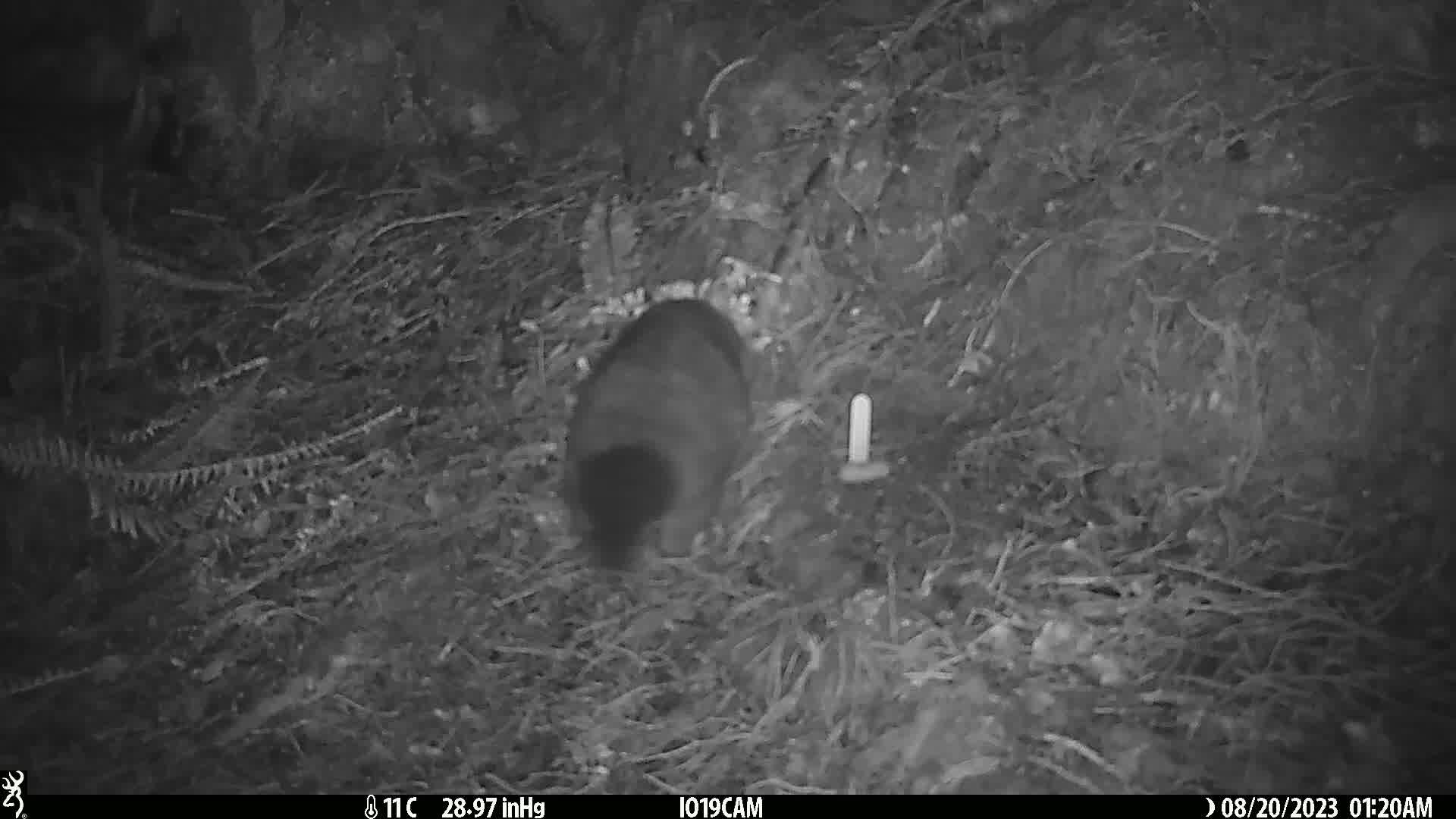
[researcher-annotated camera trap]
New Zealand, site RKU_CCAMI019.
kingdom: Animalia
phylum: Chordata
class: Mammalia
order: Diprotodontia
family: Phalangeridae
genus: Trichosurus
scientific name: Trichosurus vulpecula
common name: common brushtail possum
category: possum